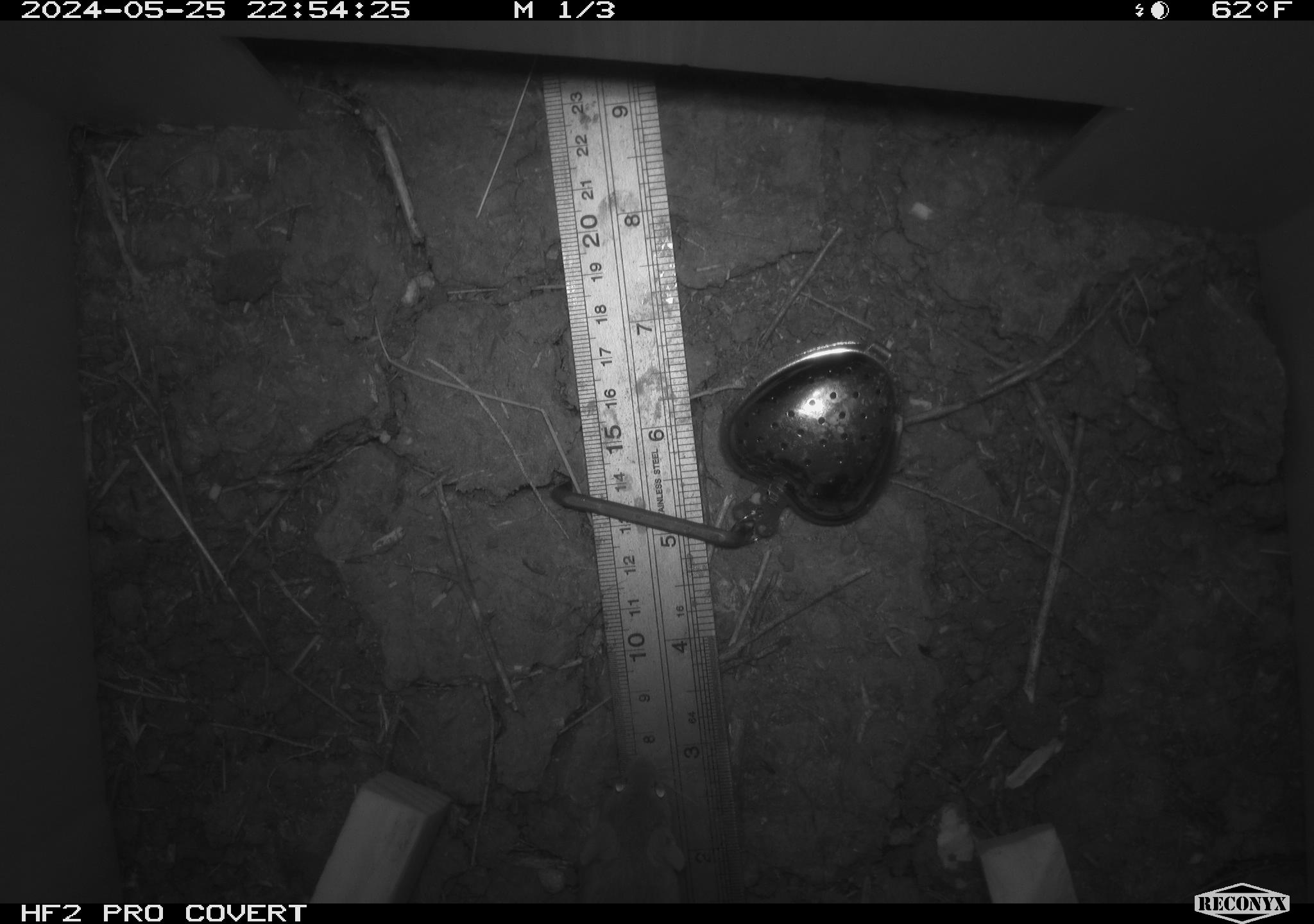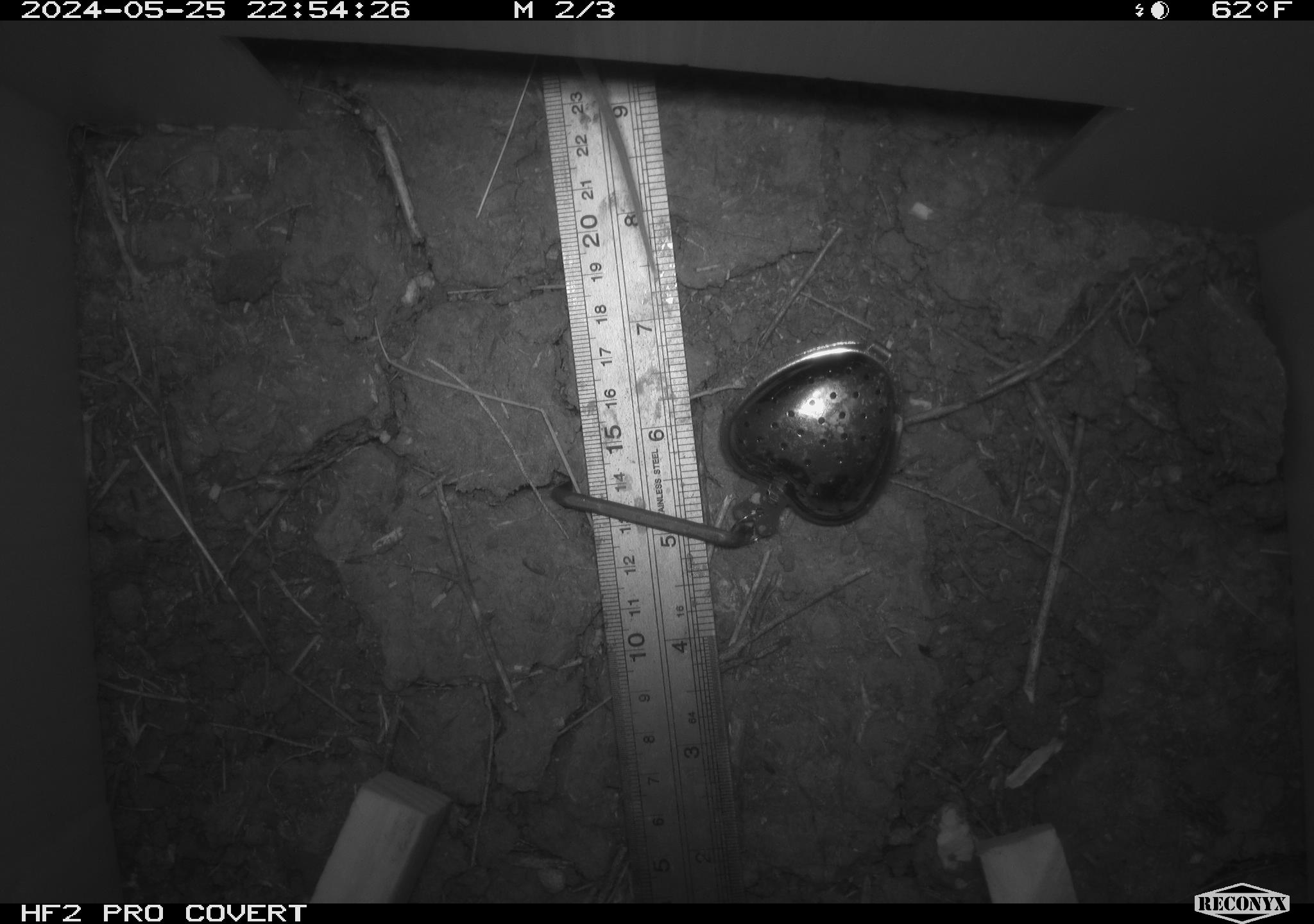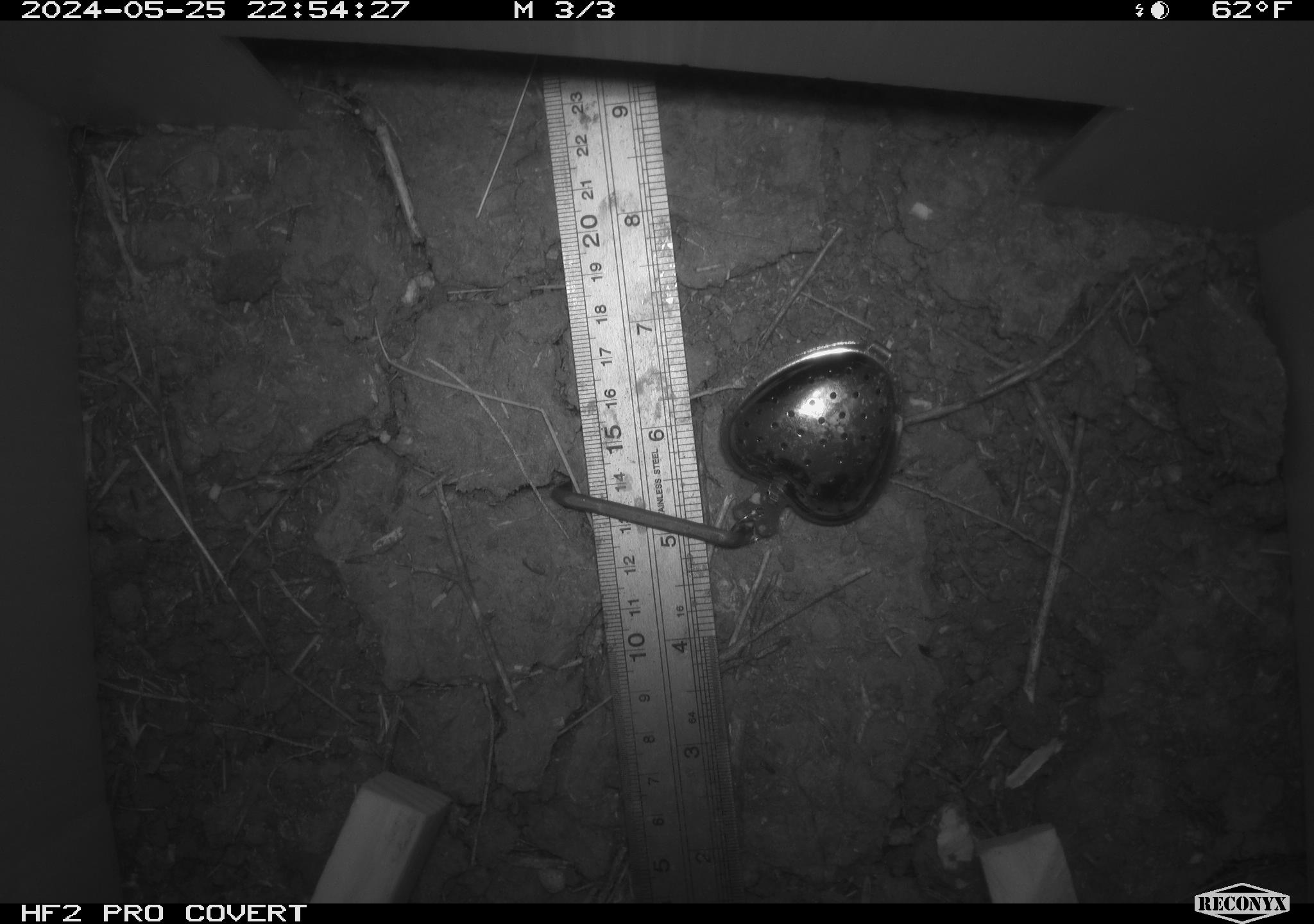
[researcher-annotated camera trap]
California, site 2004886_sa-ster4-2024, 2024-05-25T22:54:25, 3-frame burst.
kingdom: Animalia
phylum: Chordata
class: Mammalia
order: Rodentia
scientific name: Rodentia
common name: mouse species